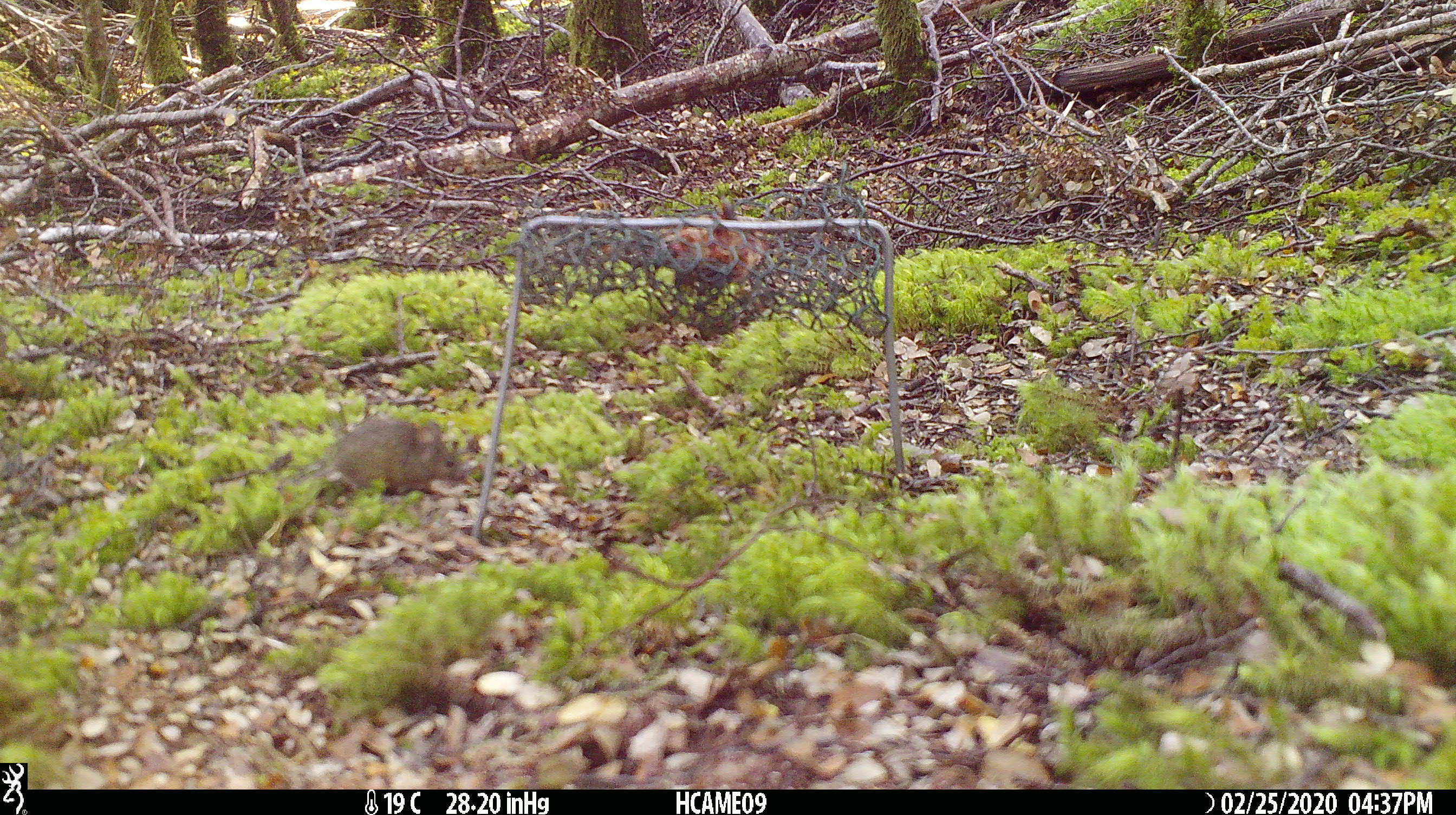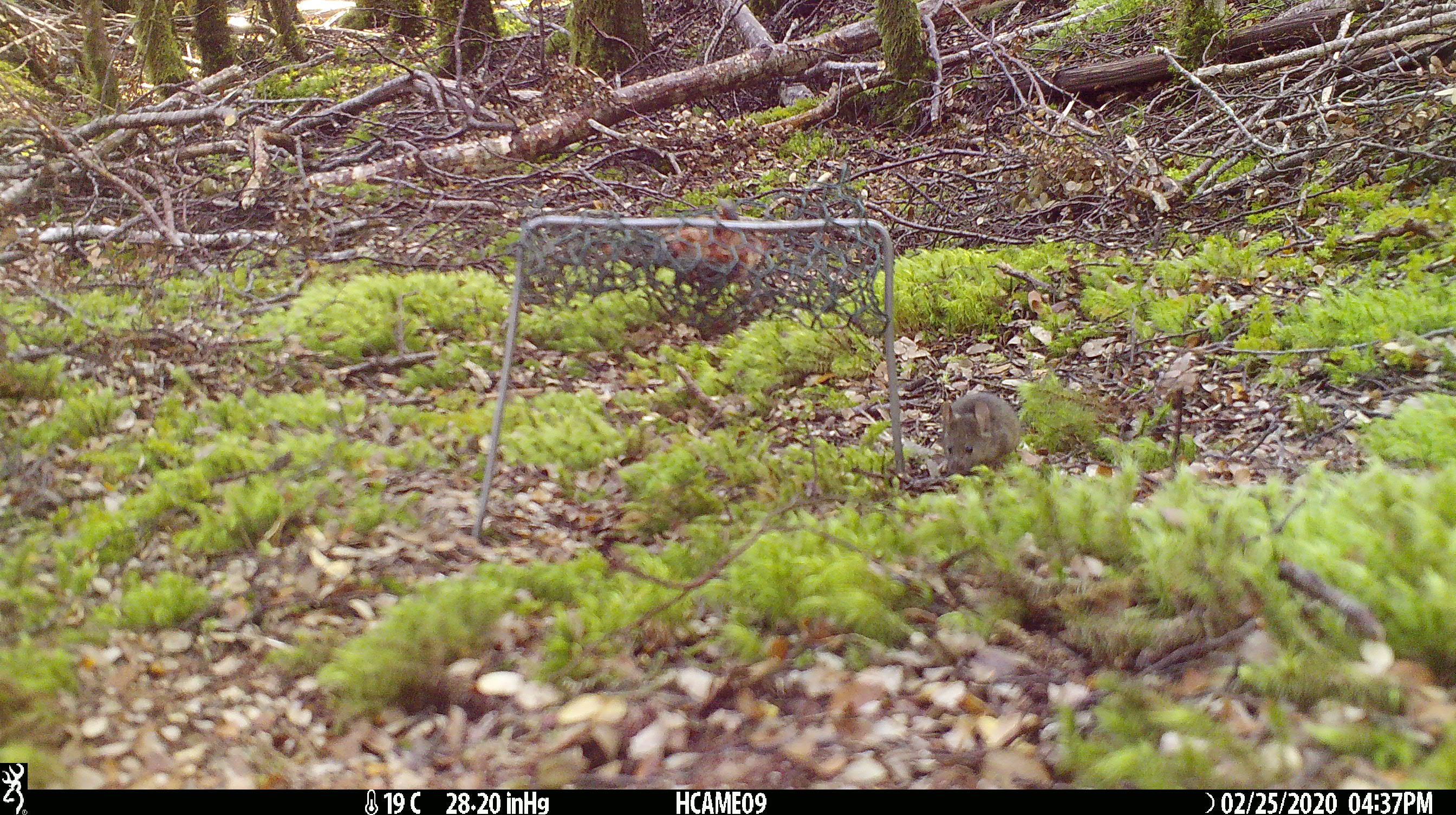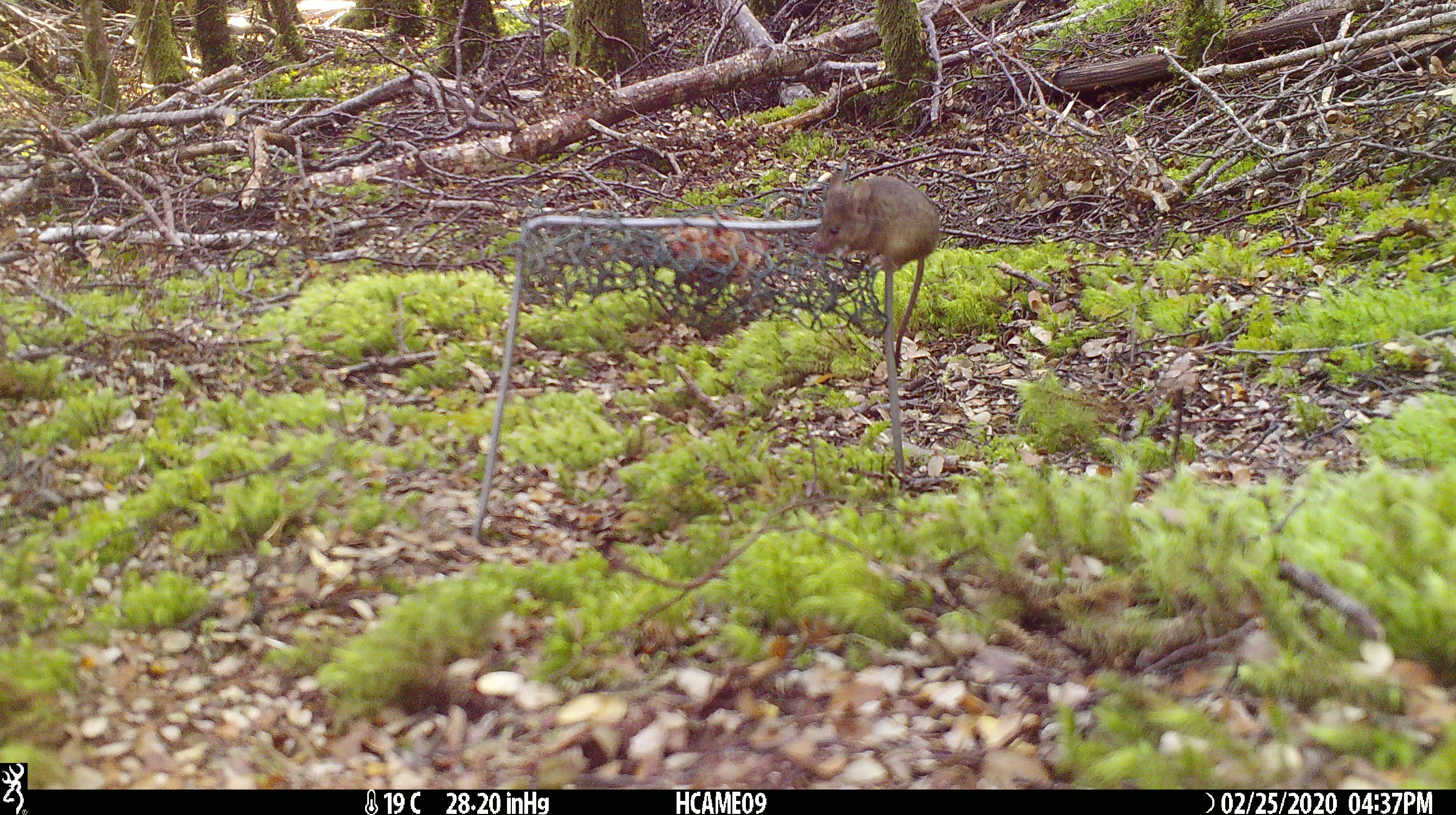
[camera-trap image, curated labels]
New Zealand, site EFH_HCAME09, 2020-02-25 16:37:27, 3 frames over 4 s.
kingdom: Animalia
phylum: Chordata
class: Mammalia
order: Rodentia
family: Muridae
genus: Mus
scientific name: Mus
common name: mouse